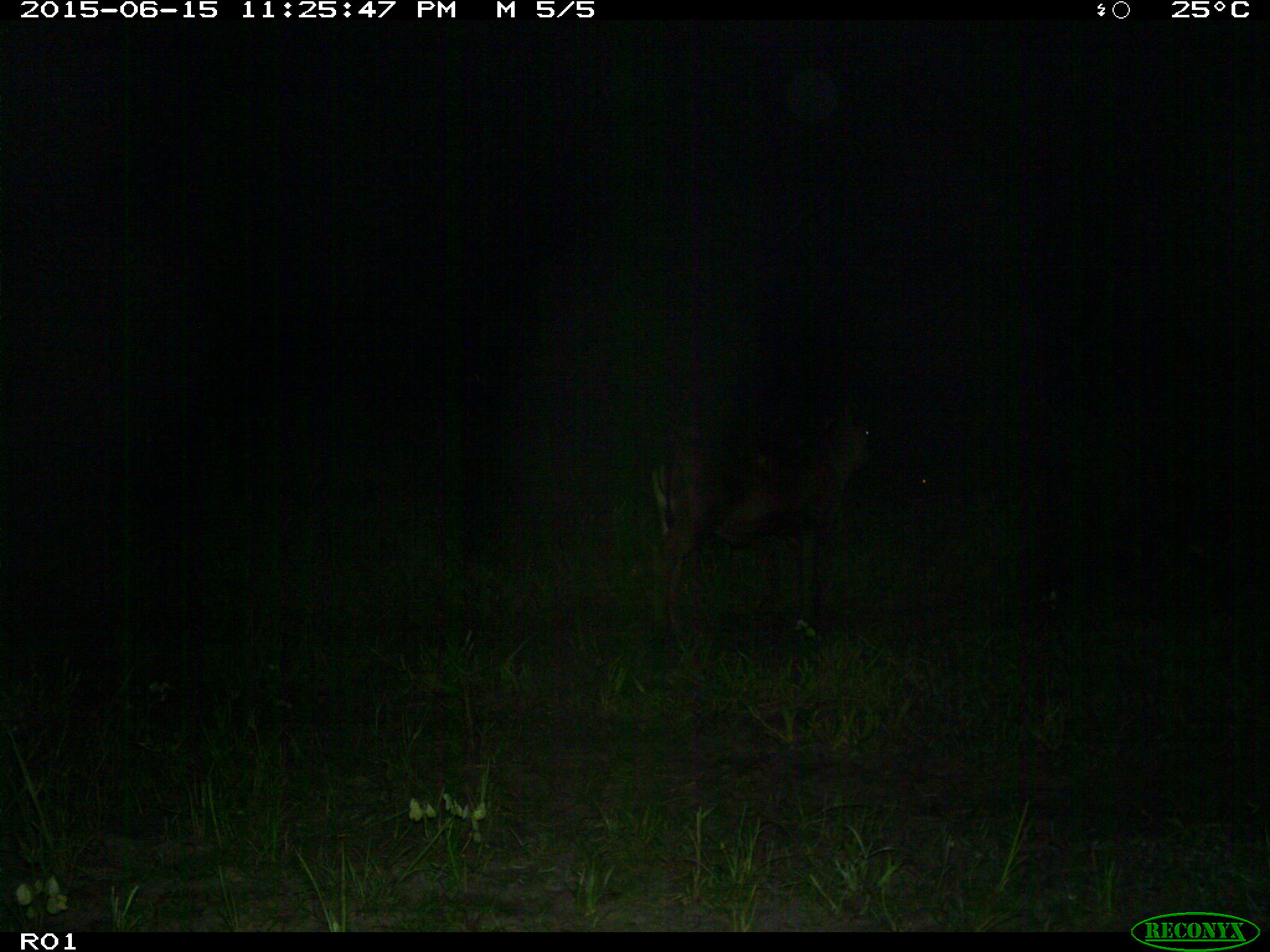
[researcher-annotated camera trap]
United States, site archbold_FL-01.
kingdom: Animalia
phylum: Chordata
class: Mammalia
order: Artiodactyla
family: Bovidae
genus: Bos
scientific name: Bos taurus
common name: domestic cow